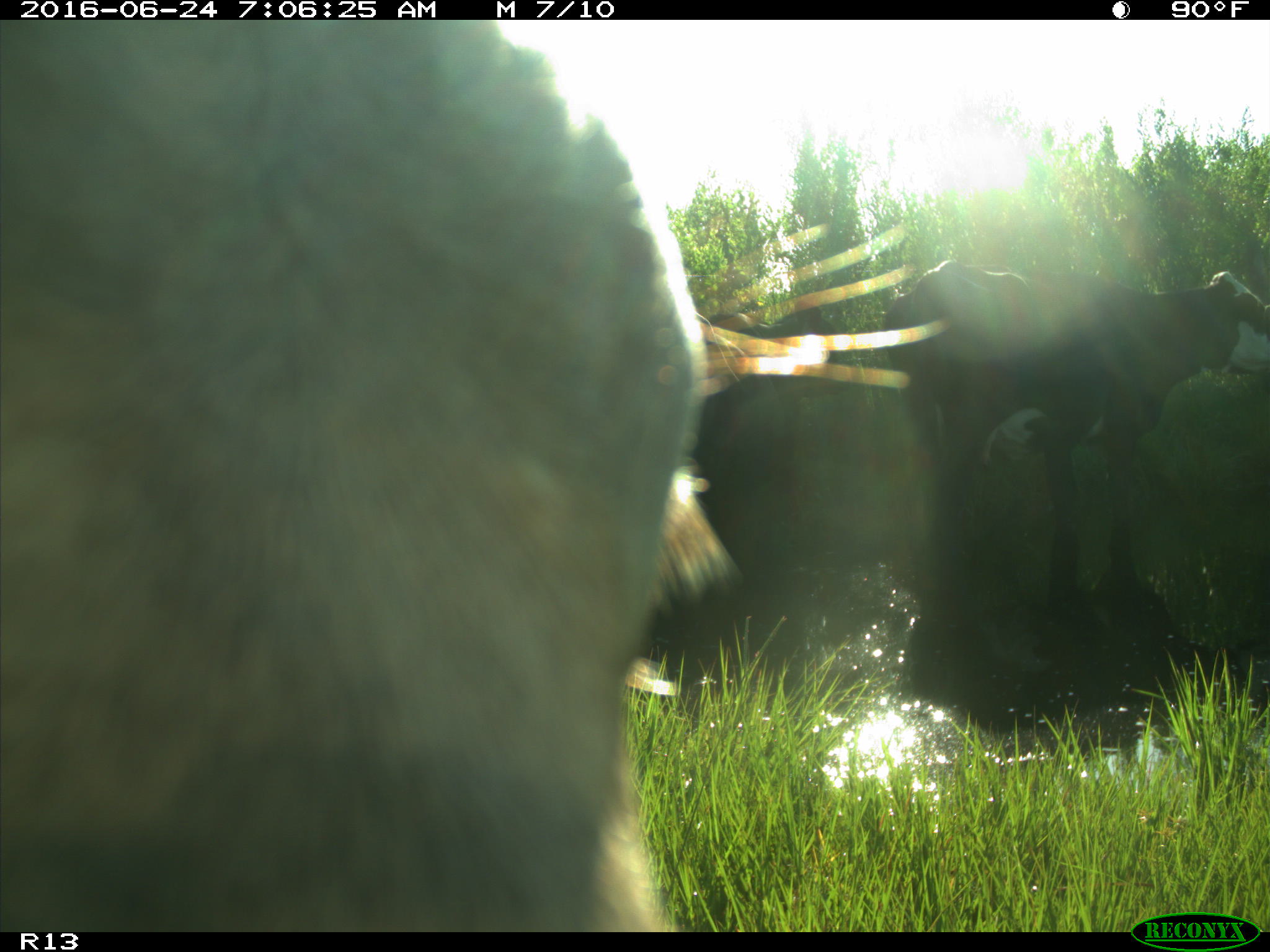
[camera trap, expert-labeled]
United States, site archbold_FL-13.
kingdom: Animalia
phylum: Chordata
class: Mammalia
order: Artiodactyla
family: Bovidae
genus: Bos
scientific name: Bos taurus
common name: domestic cow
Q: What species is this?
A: Bos taurus (domestic cow).